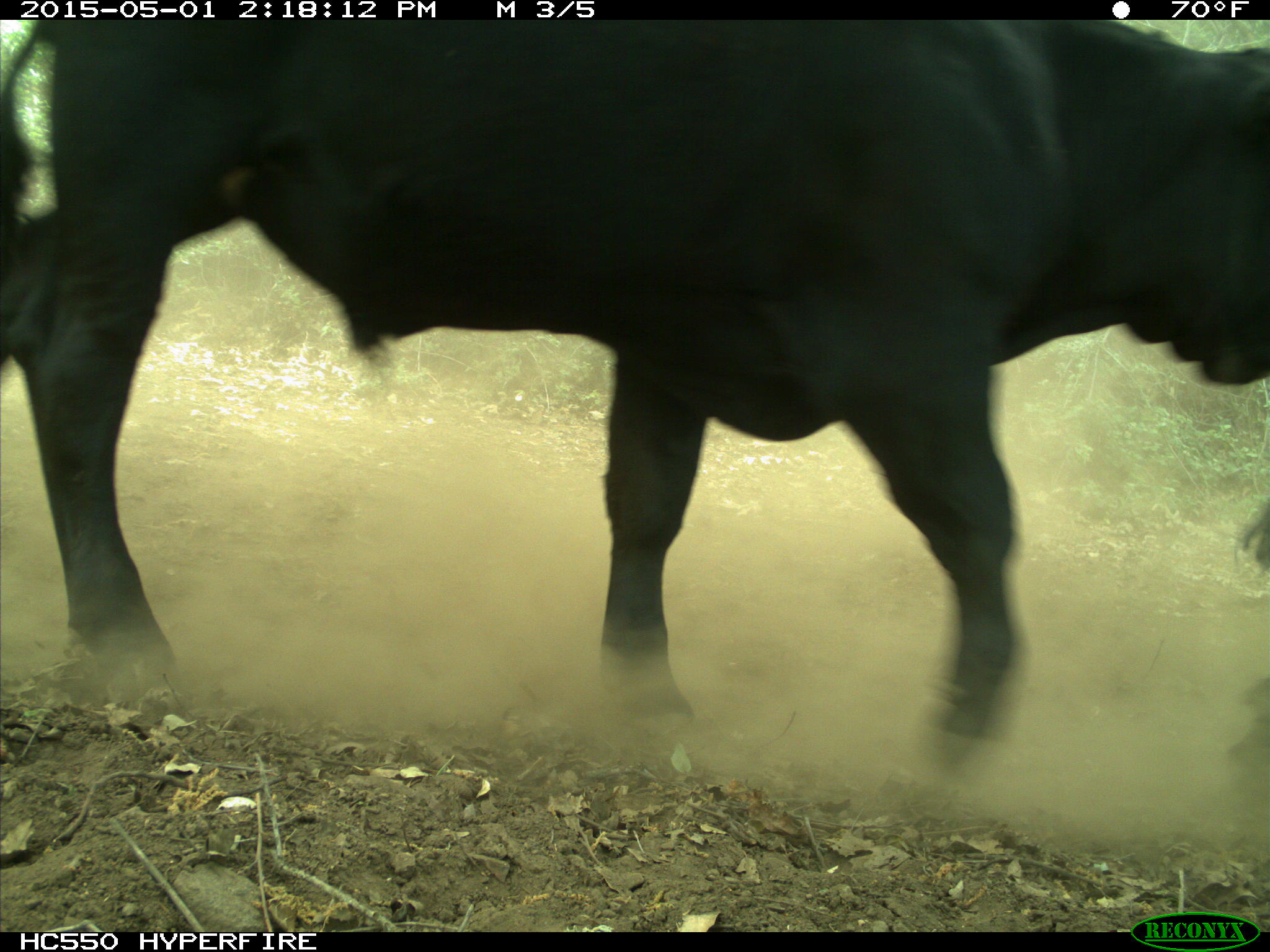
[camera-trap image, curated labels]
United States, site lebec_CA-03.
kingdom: Animalia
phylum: Chordata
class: Mammalia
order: Artiodactyla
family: Bovidae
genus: Bos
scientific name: Bos taurus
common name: domestic cow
Bos taurus (domestic cow).